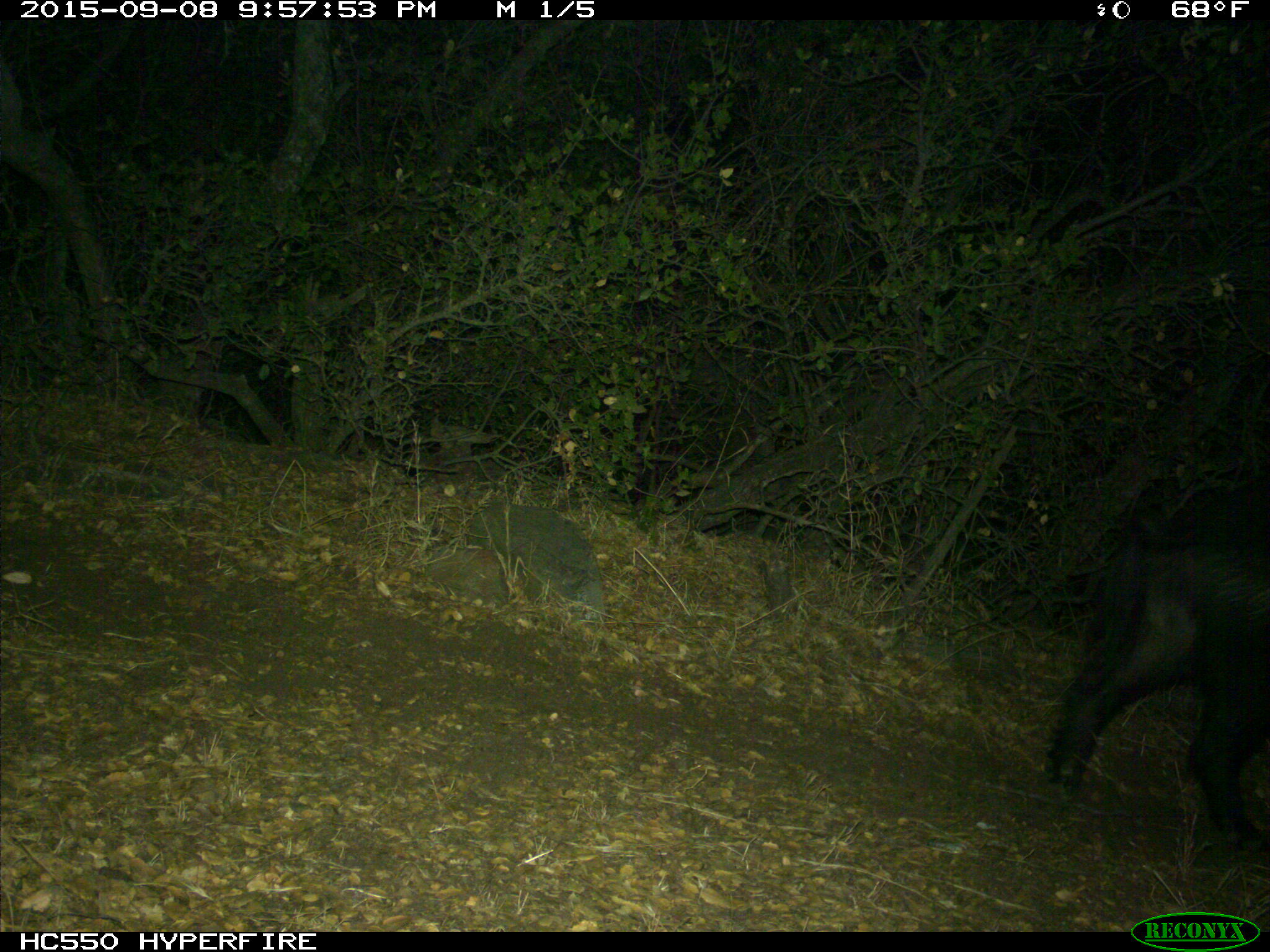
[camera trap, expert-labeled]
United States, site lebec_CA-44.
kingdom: Animalia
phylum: Chordata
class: Mammalia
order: Artiodactyla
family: Suidae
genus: Sus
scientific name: Sus scrofa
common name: wild boar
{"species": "Sus scrofa (wild boar)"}